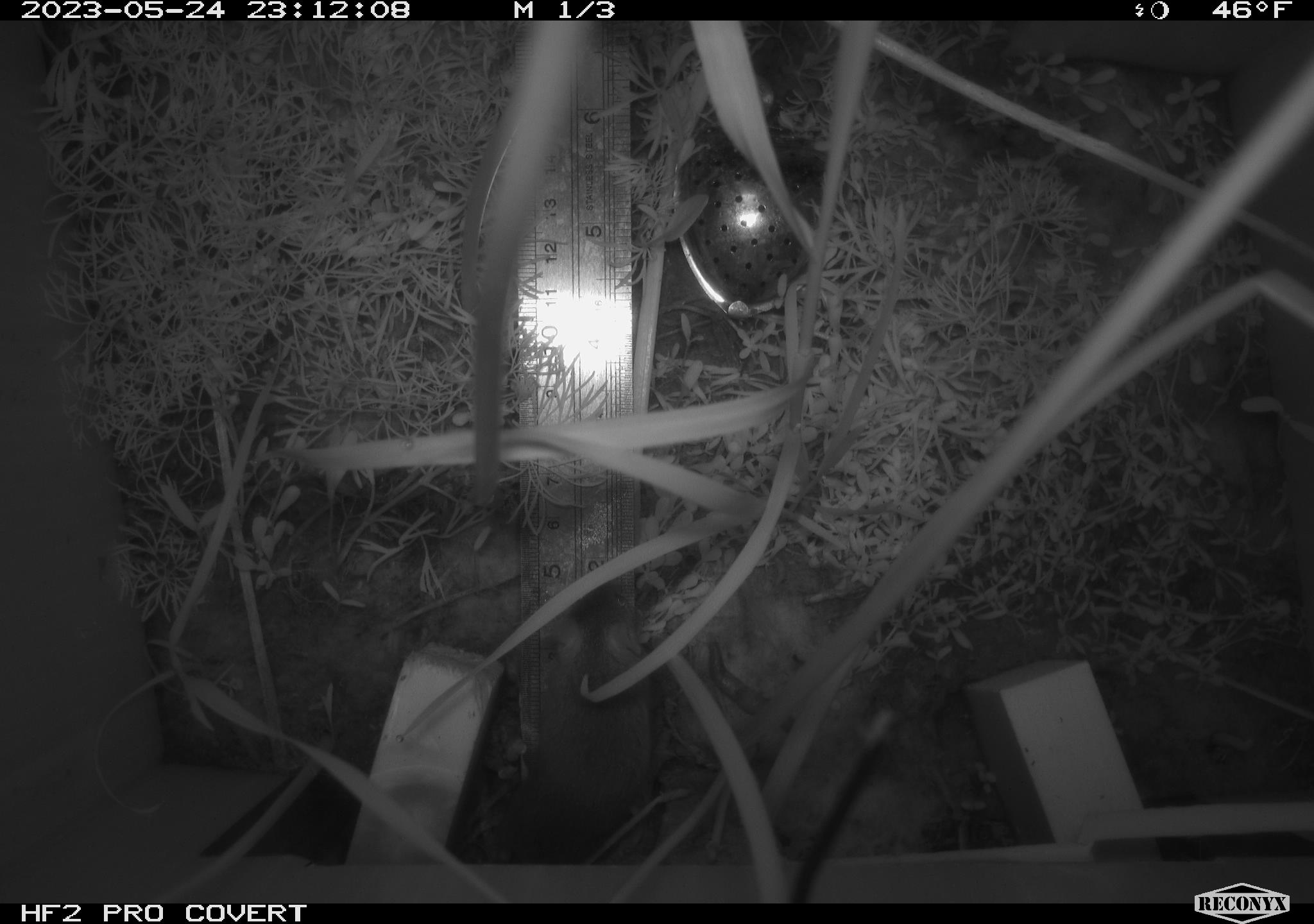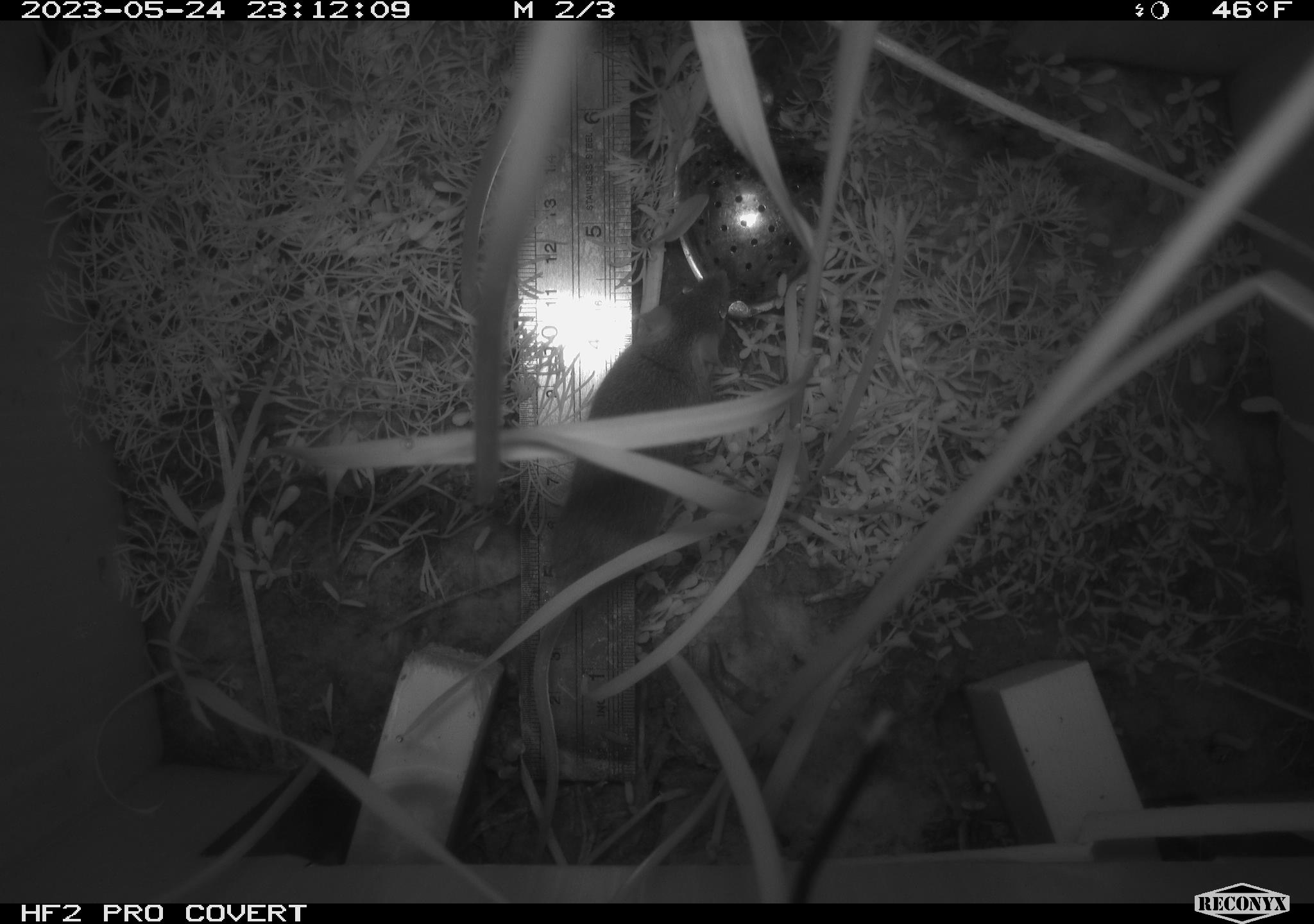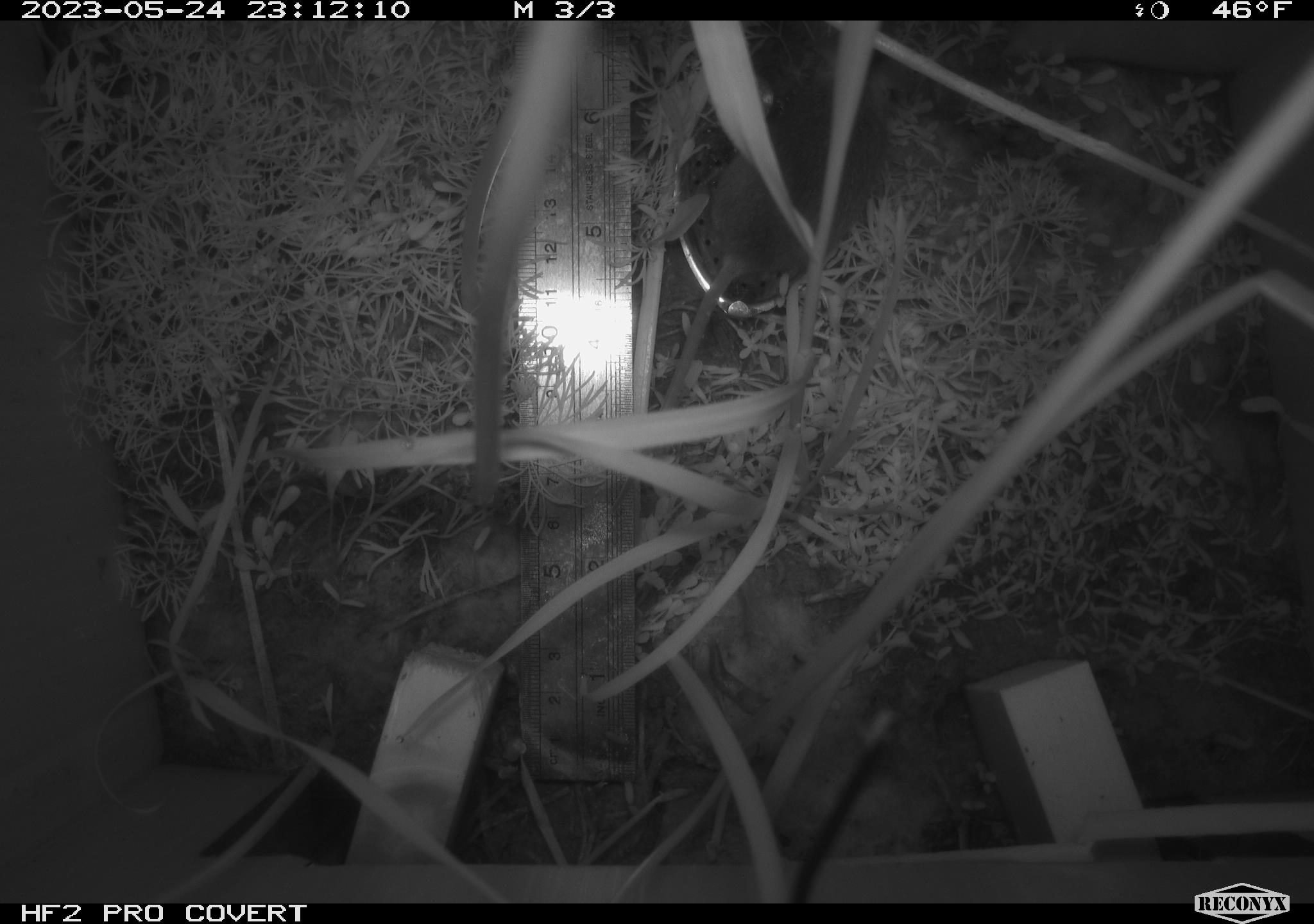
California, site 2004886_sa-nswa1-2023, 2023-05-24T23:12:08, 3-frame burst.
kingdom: Animalia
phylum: Chordata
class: Mammalia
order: Rodentia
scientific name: Rodentia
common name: mouse species